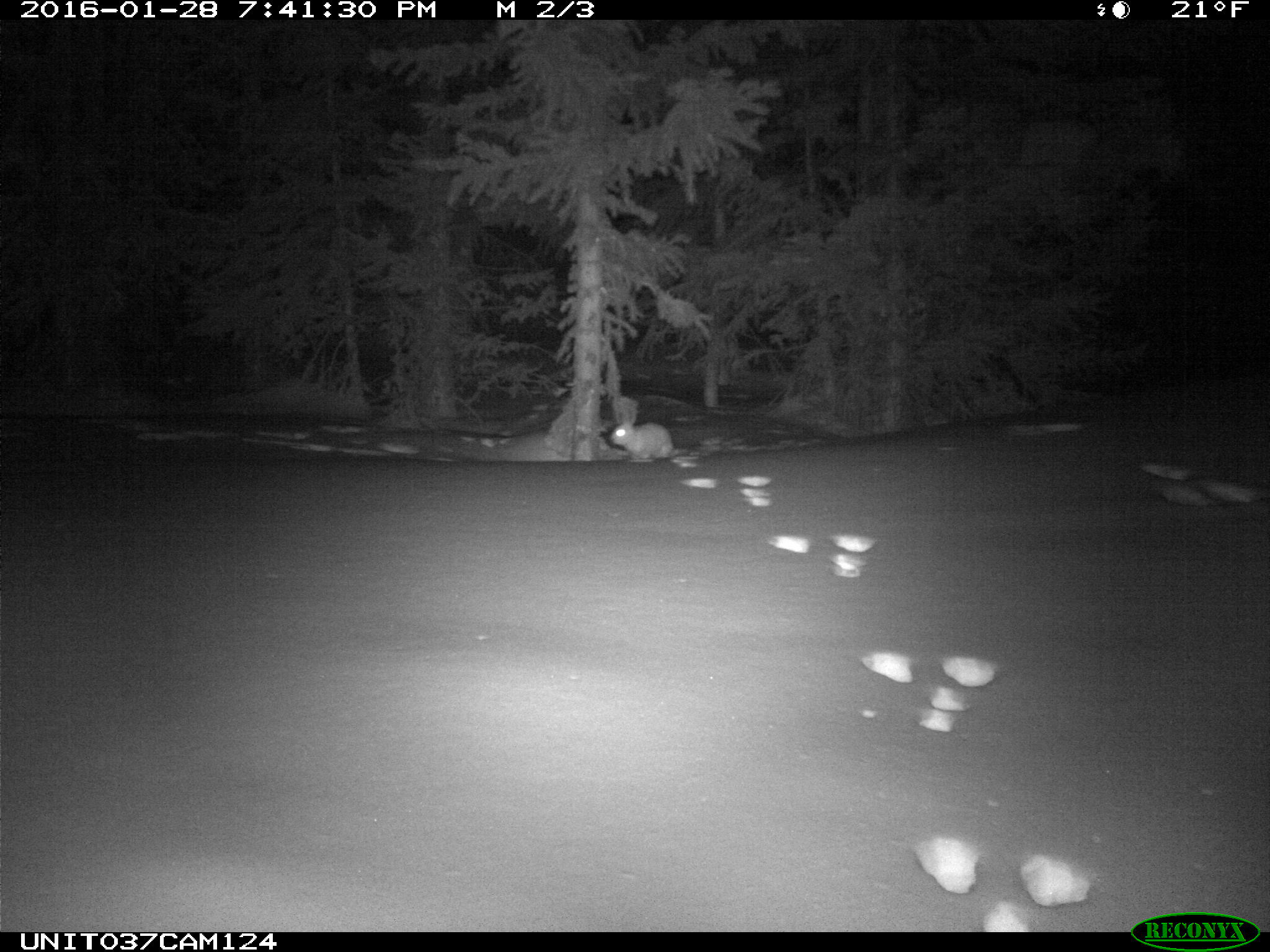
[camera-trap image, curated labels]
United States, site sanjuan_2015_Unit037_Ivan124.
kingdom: Animalia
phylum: Chordata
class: Mammalia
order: Lagomorpha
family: Leporidae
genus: Lepus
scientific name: Lepus americanus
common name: snowshoe hare